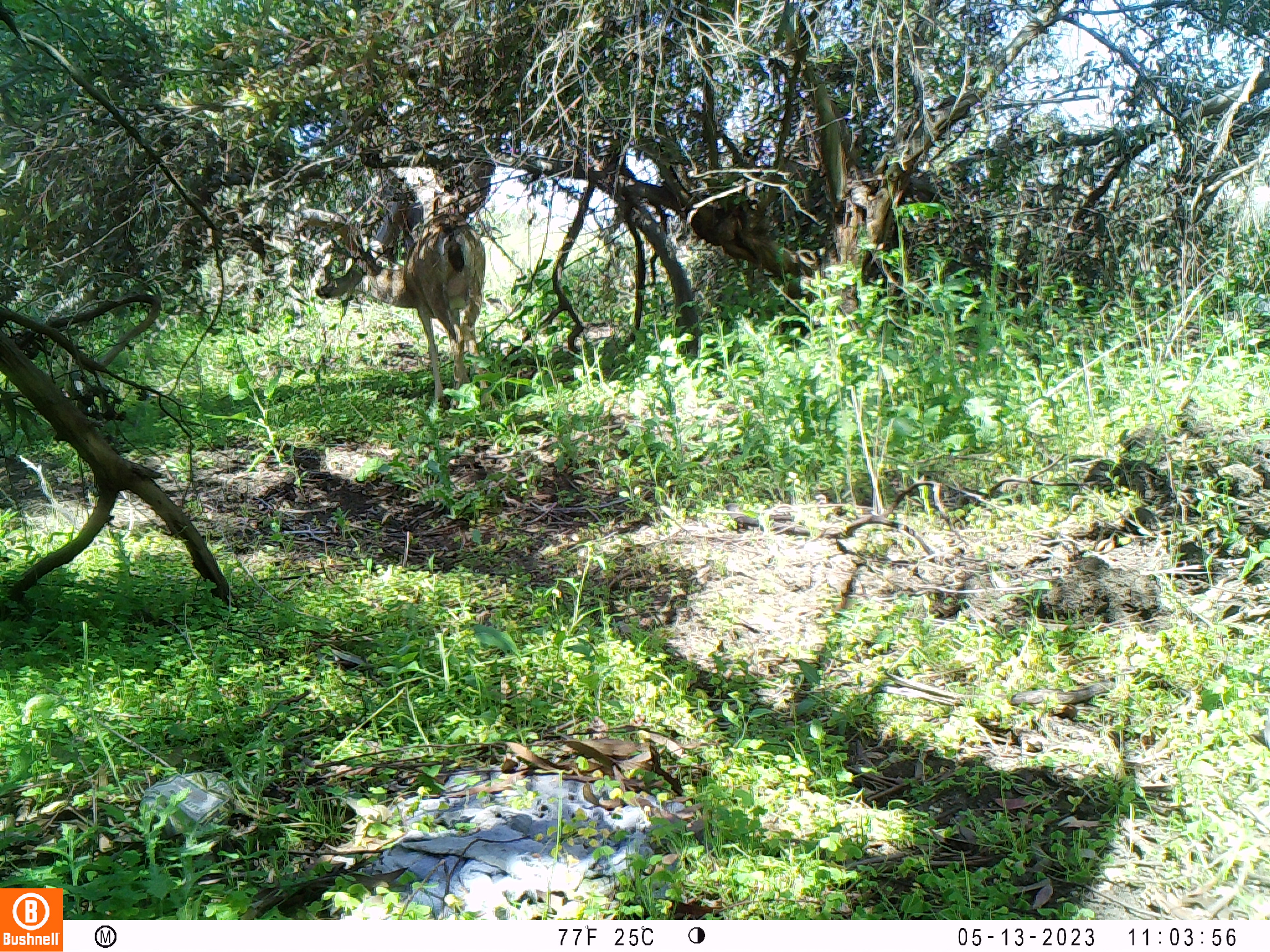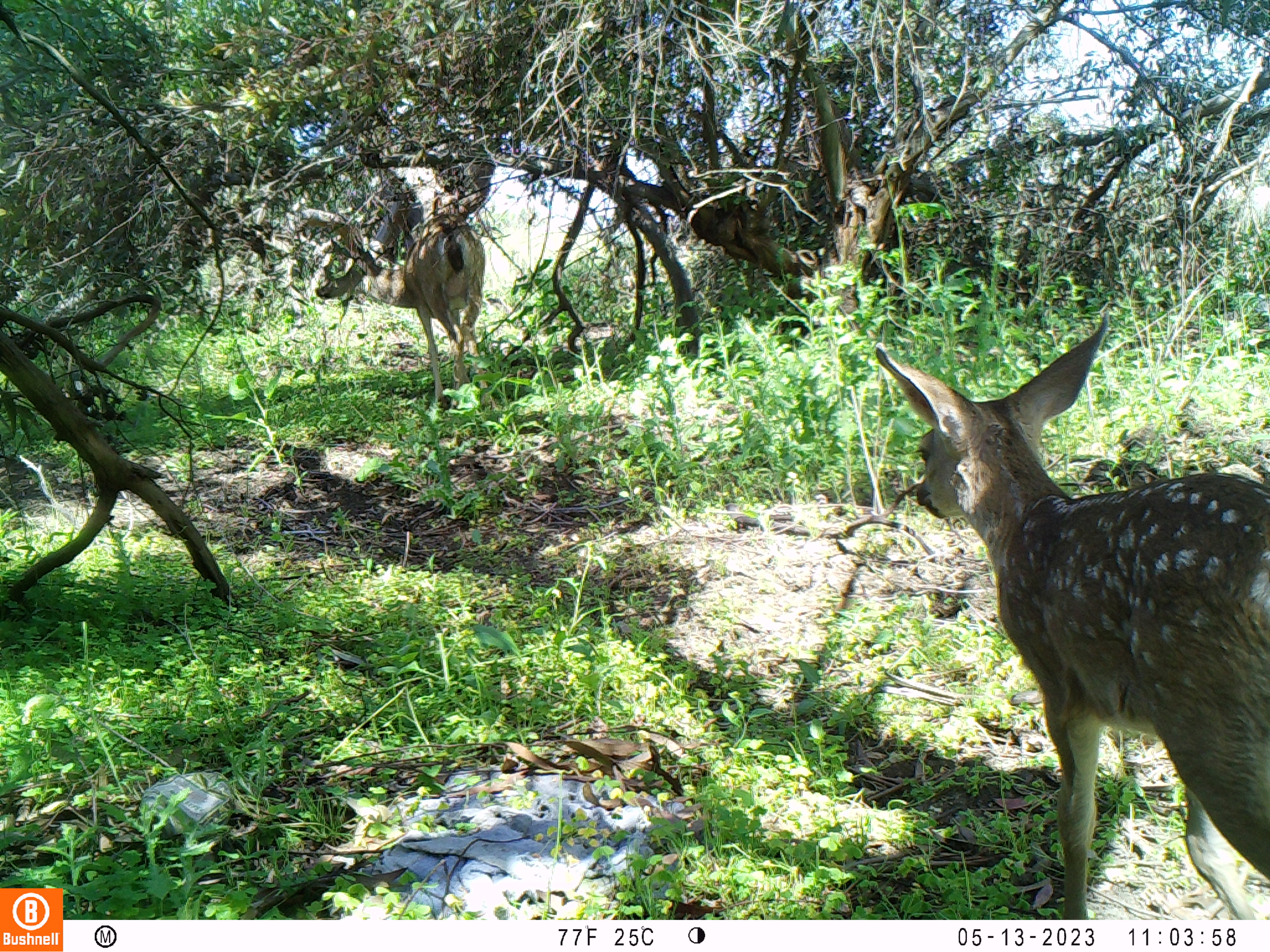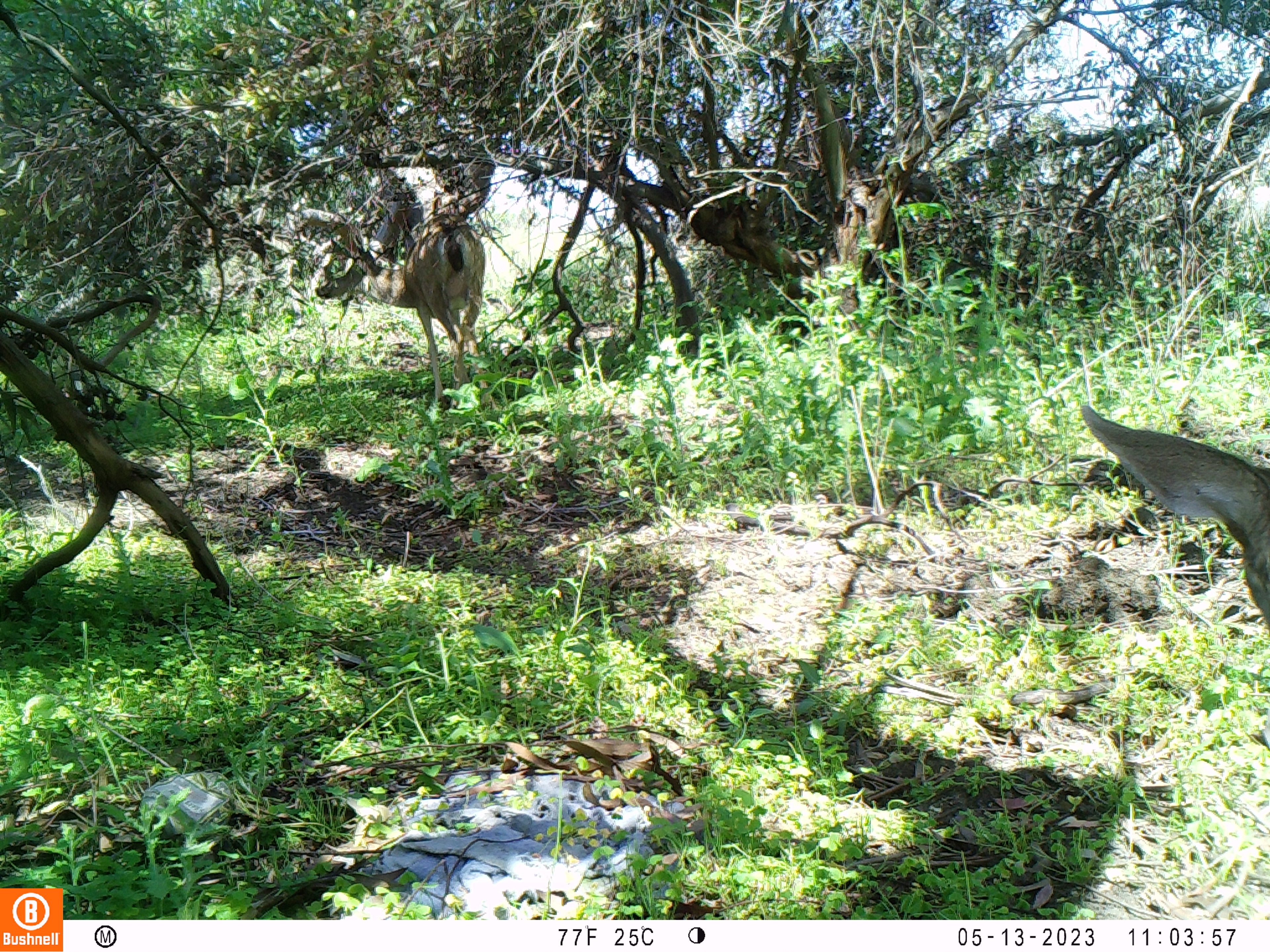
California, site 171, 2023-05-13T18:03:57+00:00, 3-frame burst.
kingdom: Animalia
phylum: Chordata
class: Mammalia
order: Artiodactyla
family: Cervidae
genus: Odocoileus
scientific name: Odocoileus hemionus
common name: mule deer